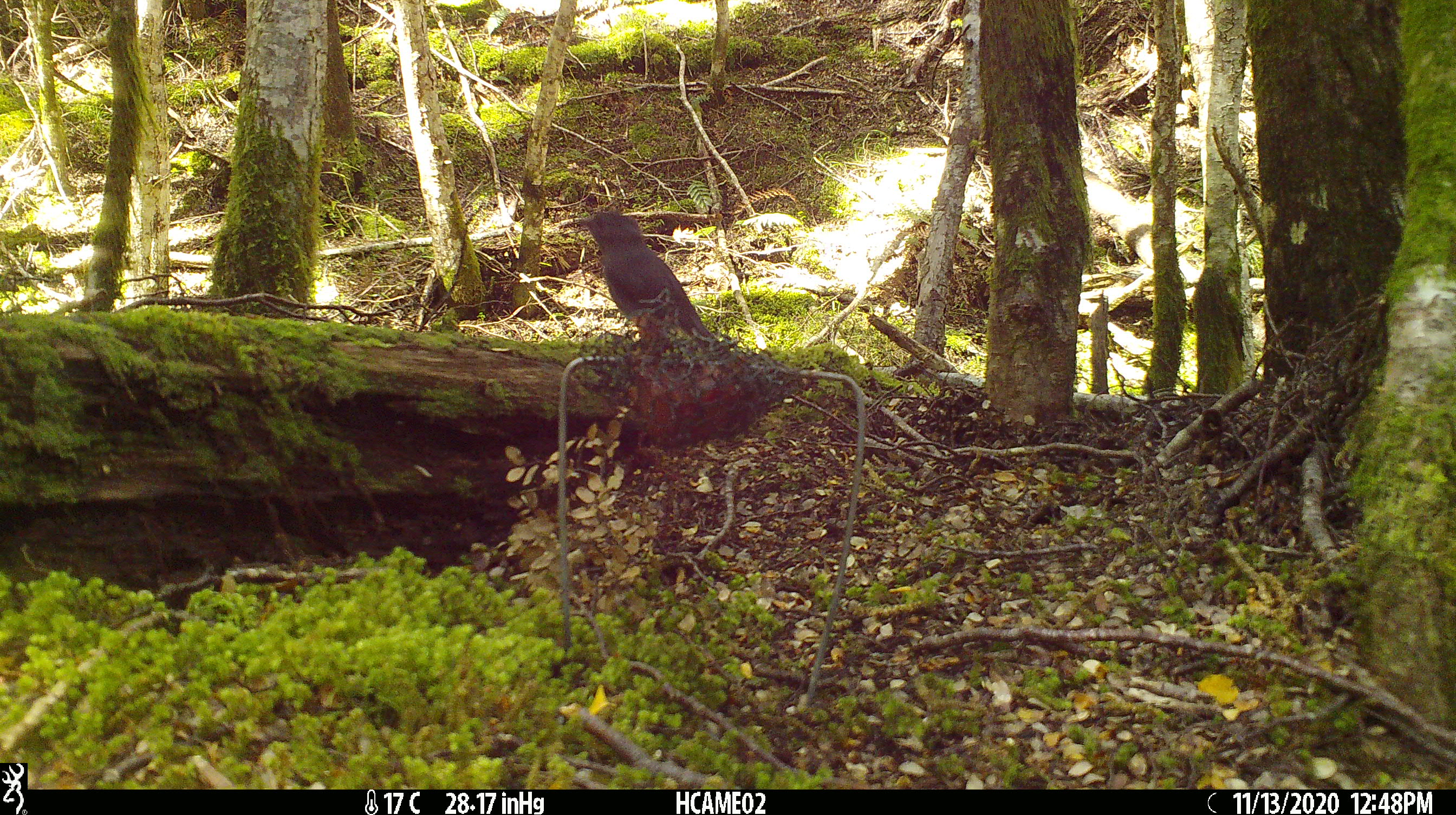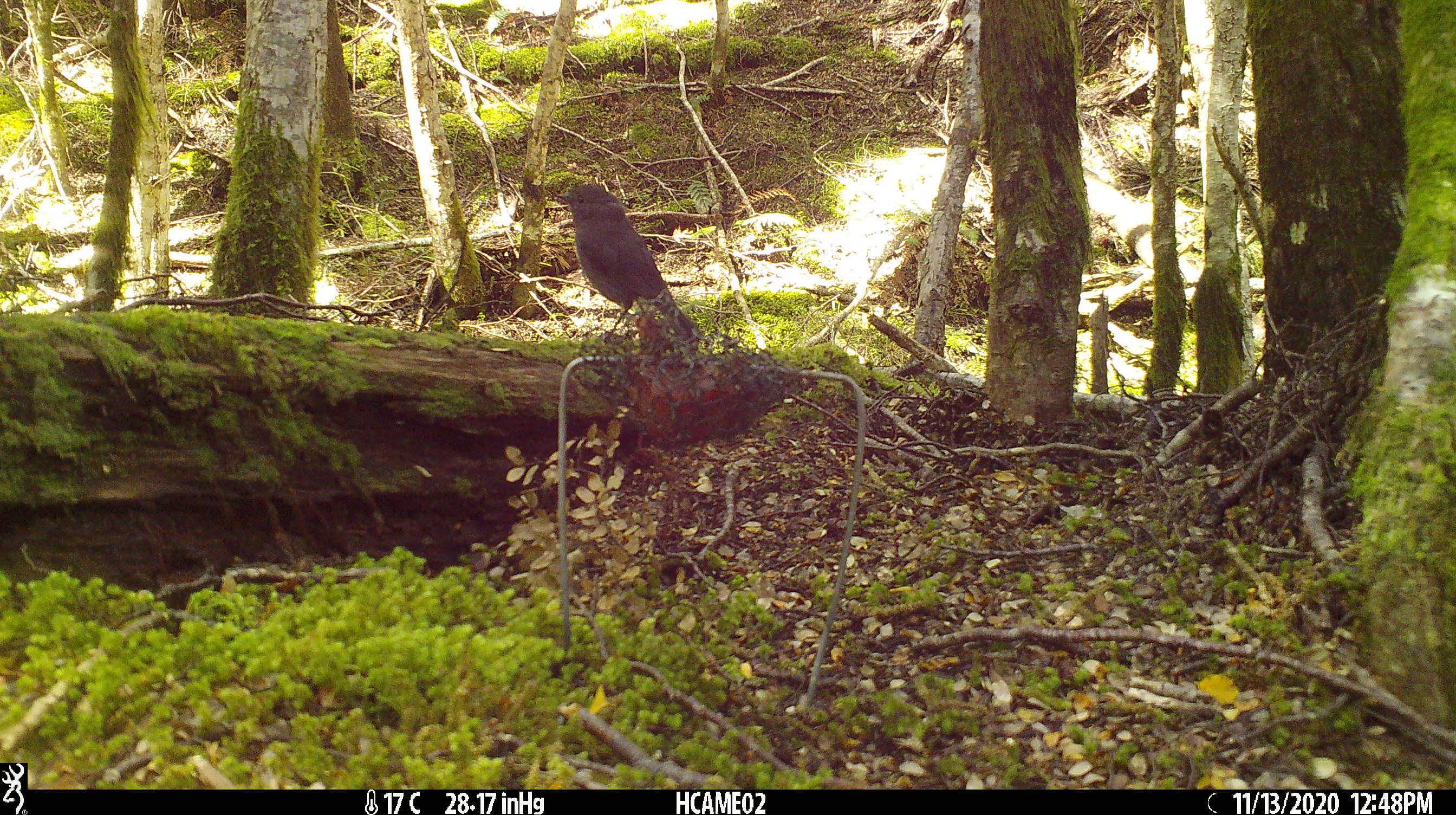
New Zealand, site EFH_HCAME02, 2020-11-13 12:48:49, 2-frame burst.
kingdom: Animalia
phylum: Chordata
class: Aves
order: Passeriformes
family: Petroicidae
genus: Petroica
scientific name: Petroica australis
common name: new zealand robin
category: robin